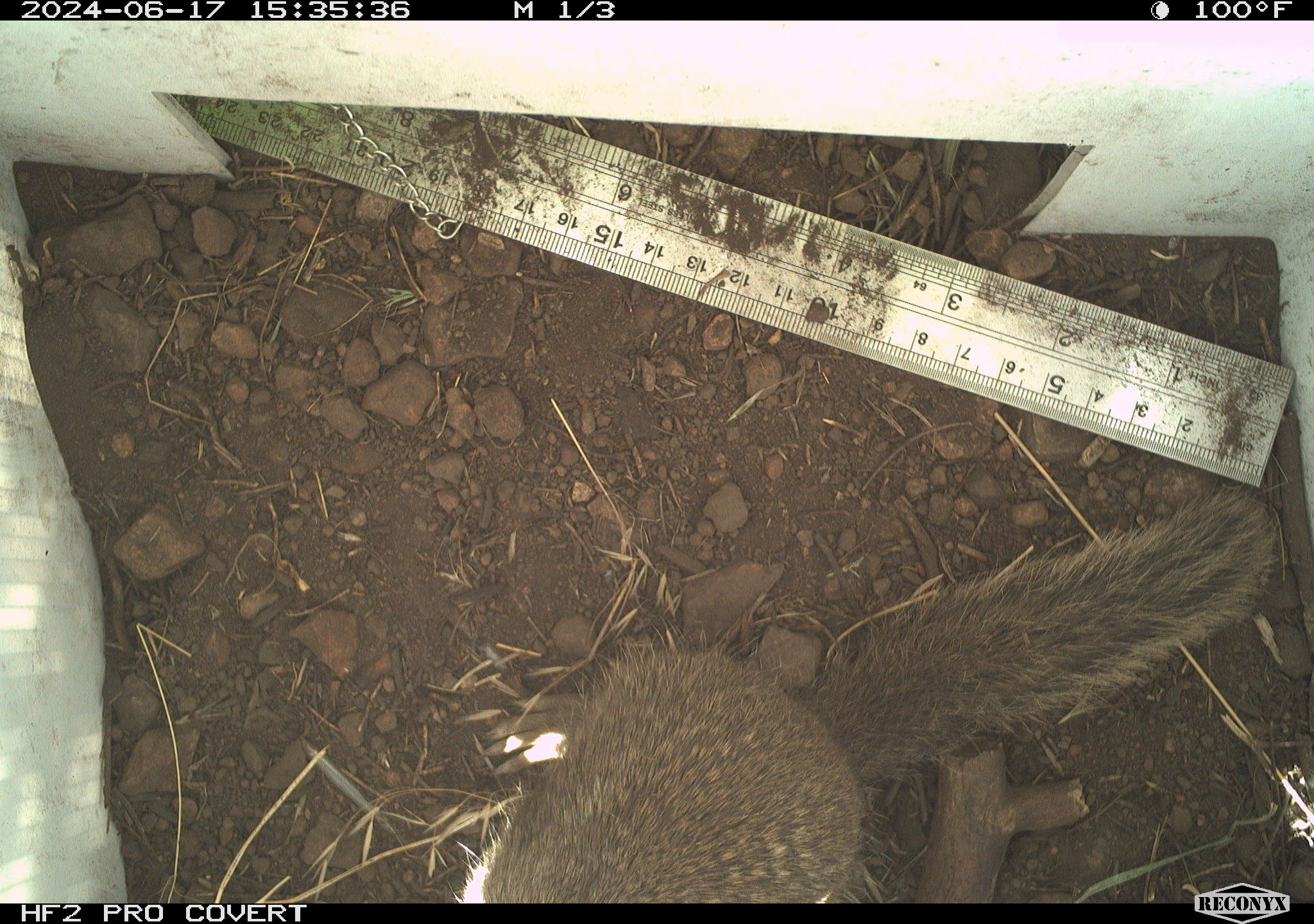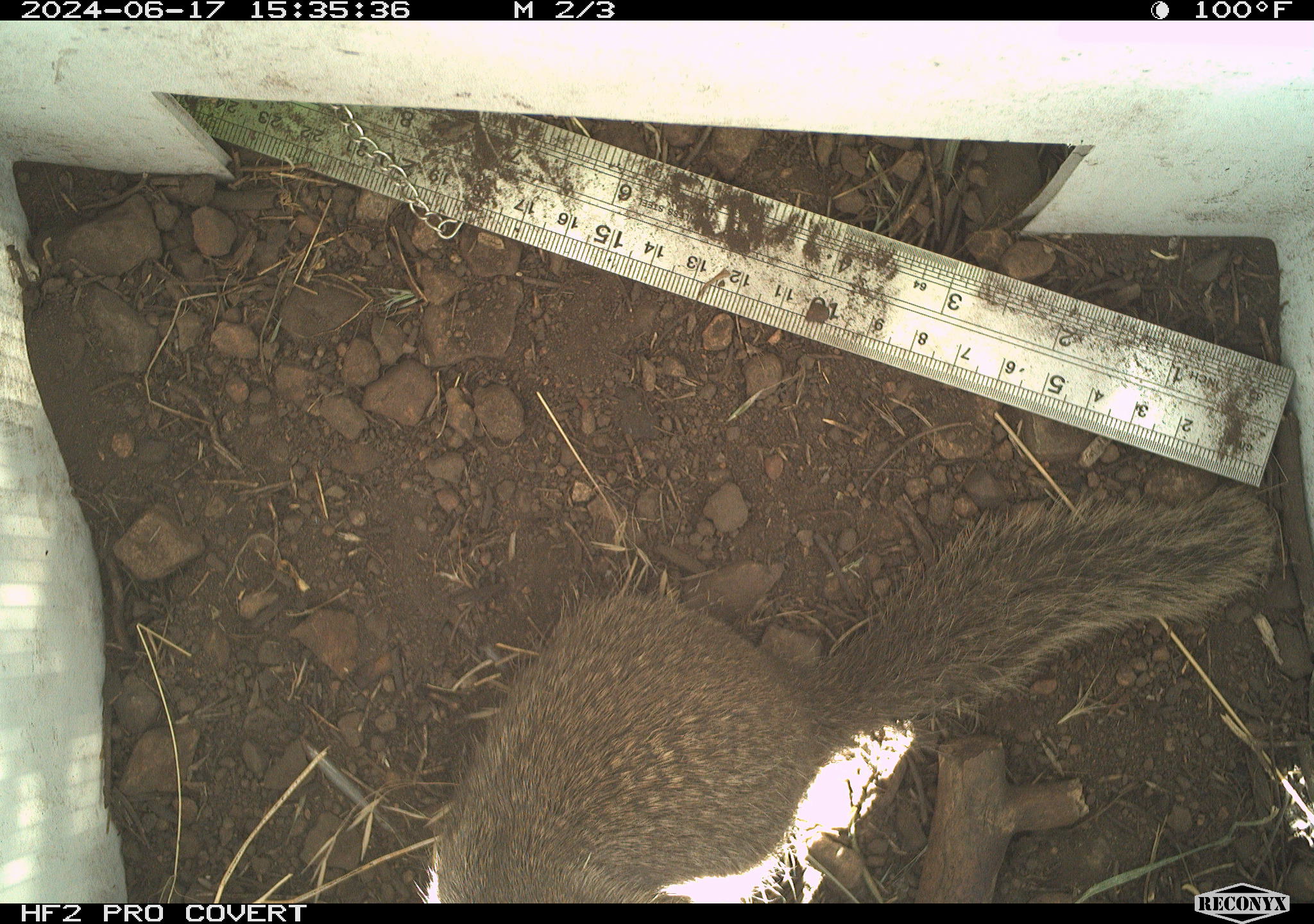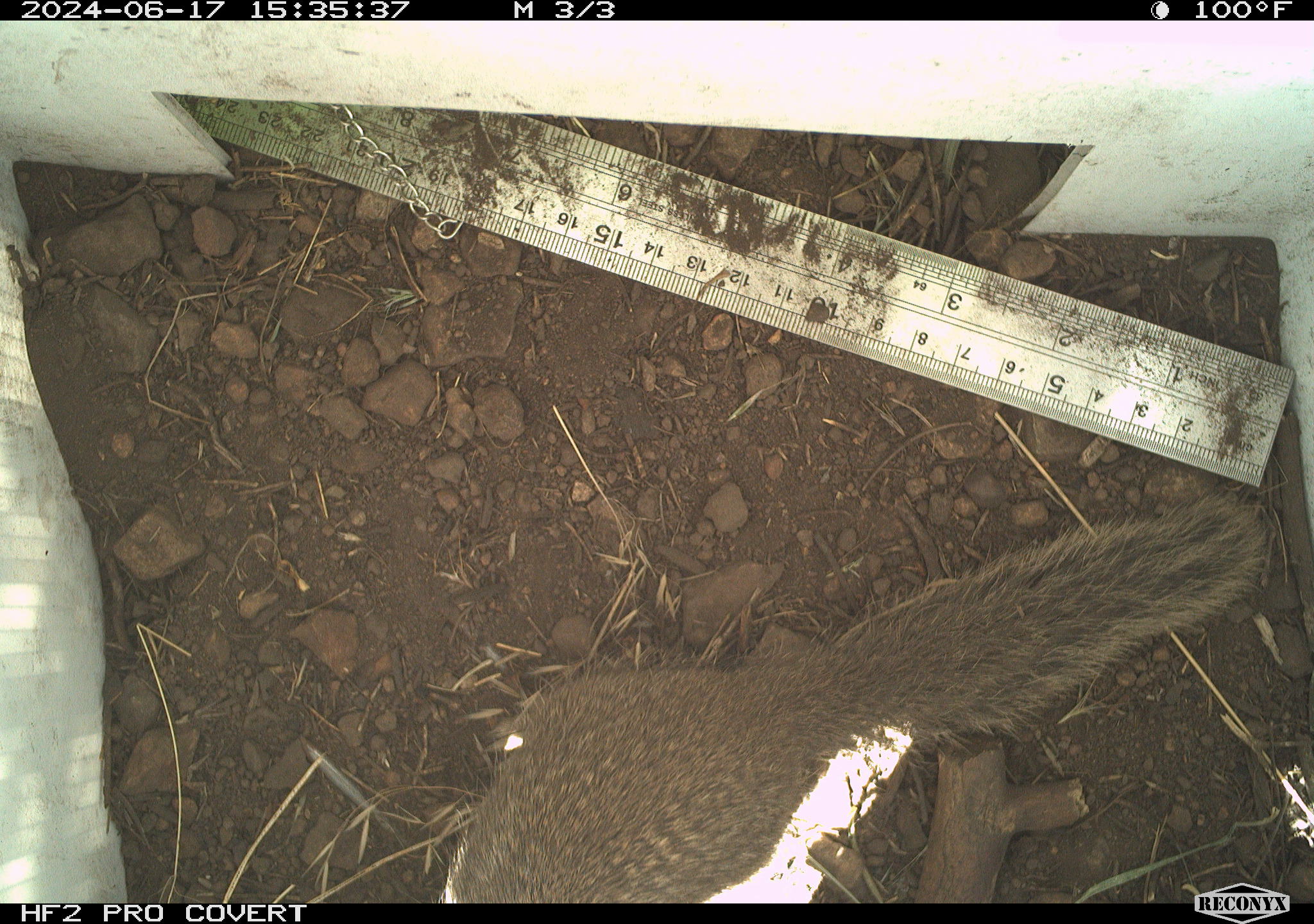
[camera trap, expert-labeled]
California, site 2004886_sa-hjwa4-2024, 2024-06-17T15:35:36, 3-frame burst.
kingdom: Animalia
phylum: Chordata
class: Mammalia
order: Rodentia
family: Sciuridae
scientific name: Sciuridae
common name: squirrels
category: sciuridae family